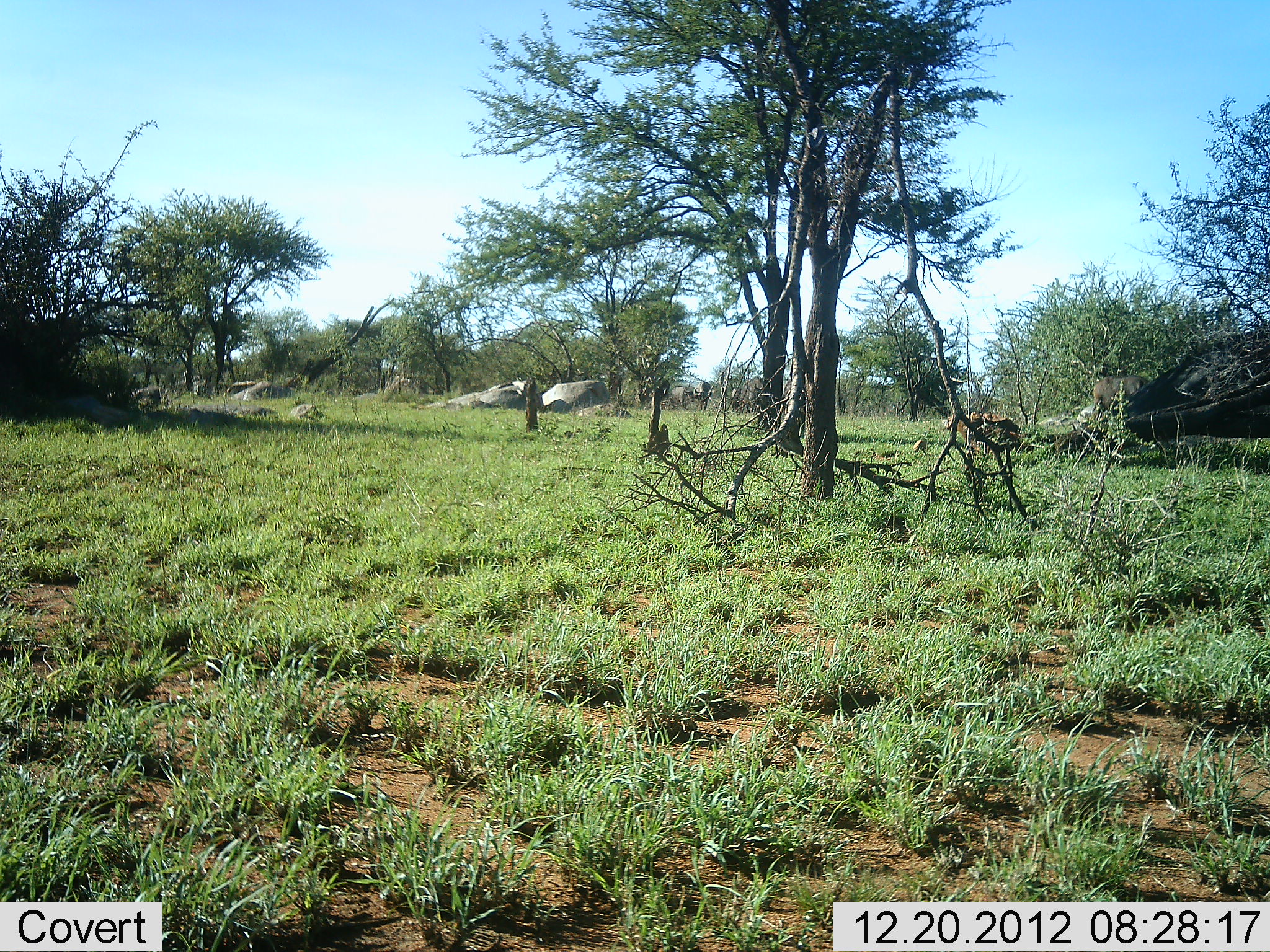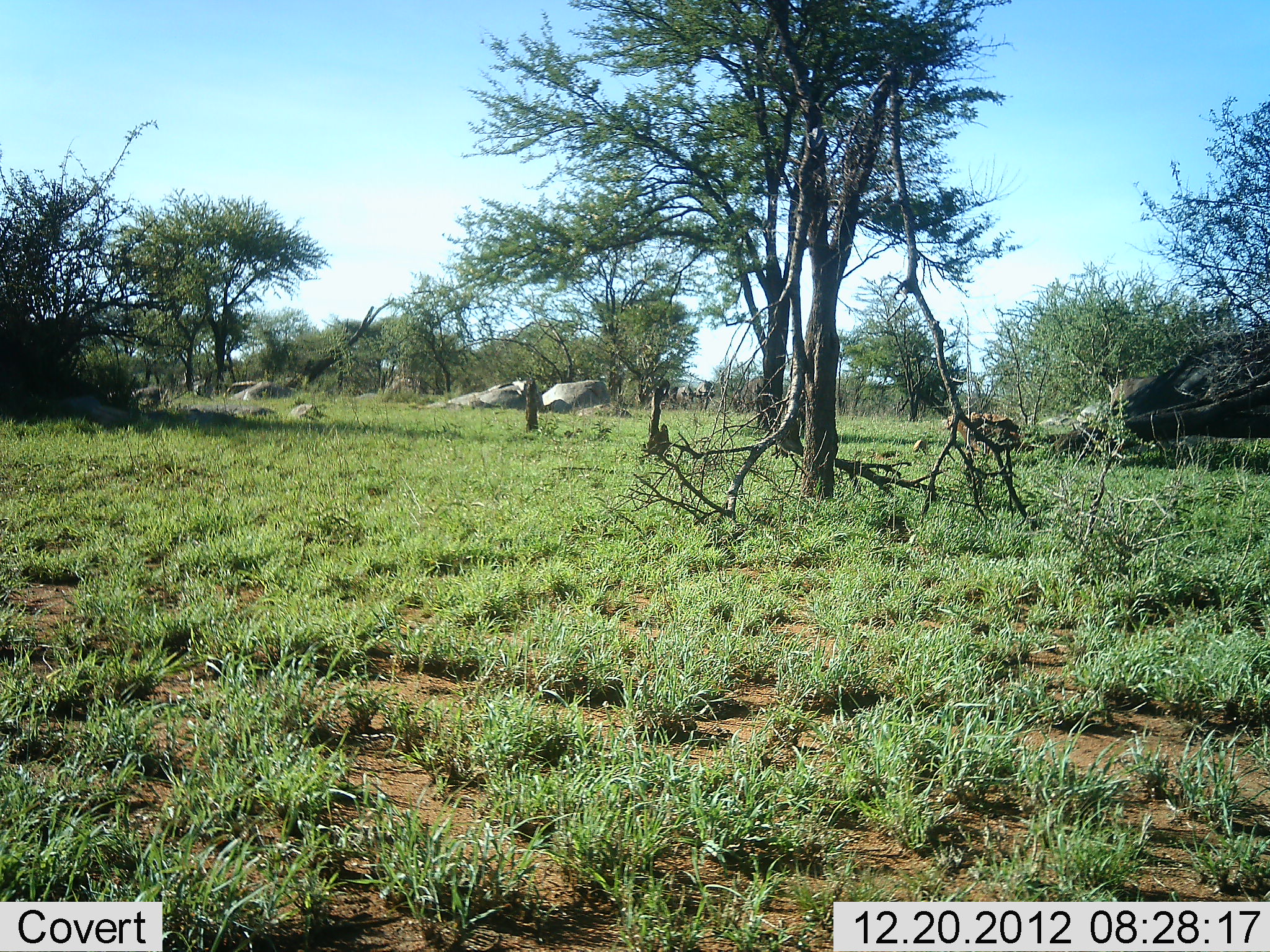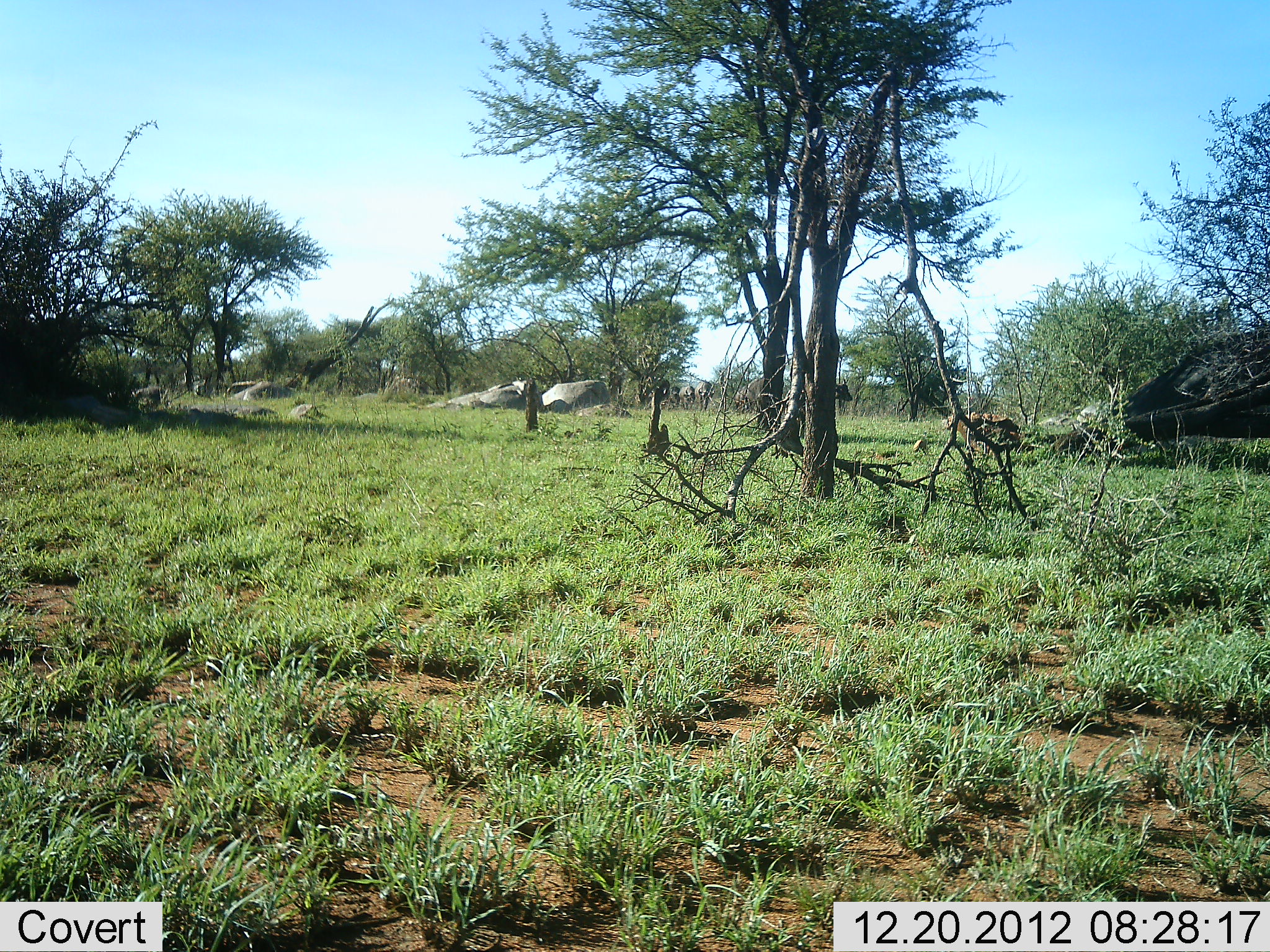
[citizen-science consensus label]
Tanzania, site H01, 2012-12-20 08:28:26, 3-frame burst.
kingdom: Animalia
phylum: Chordata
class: Mammalia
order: Artiodactyla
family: Bovidae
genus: Connochaetes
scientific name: Connochaetes taurinus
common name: blue wildebeest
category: wildebeest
Wildebeest (blue wildebeest) (Connochaetes taurinus), count 5. Behavior (volunteer vote fractions): standing 11%, resting 0%, moving 100%, interacting 0%. Young present (vote fraction): 0%. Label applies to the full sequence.